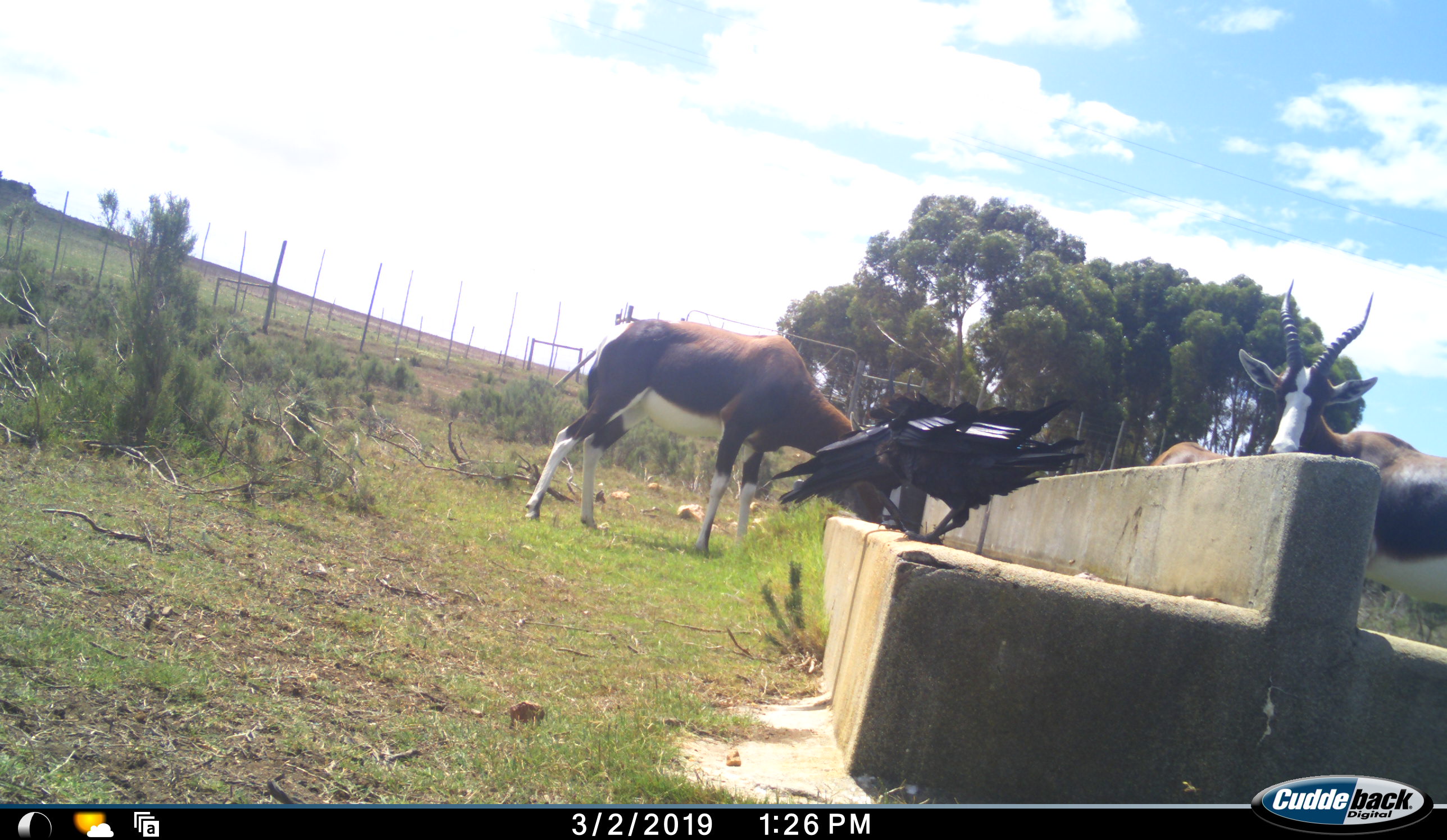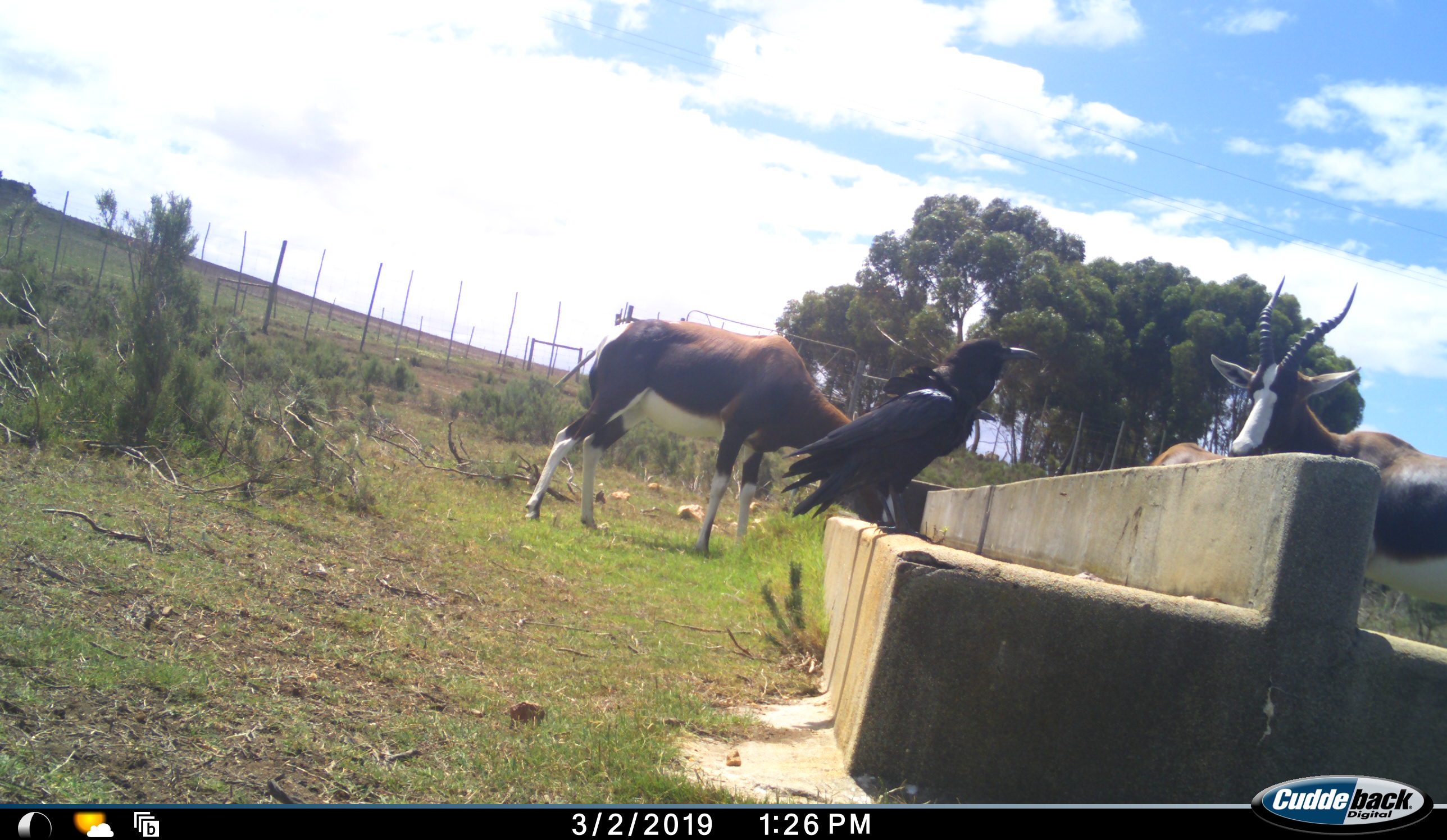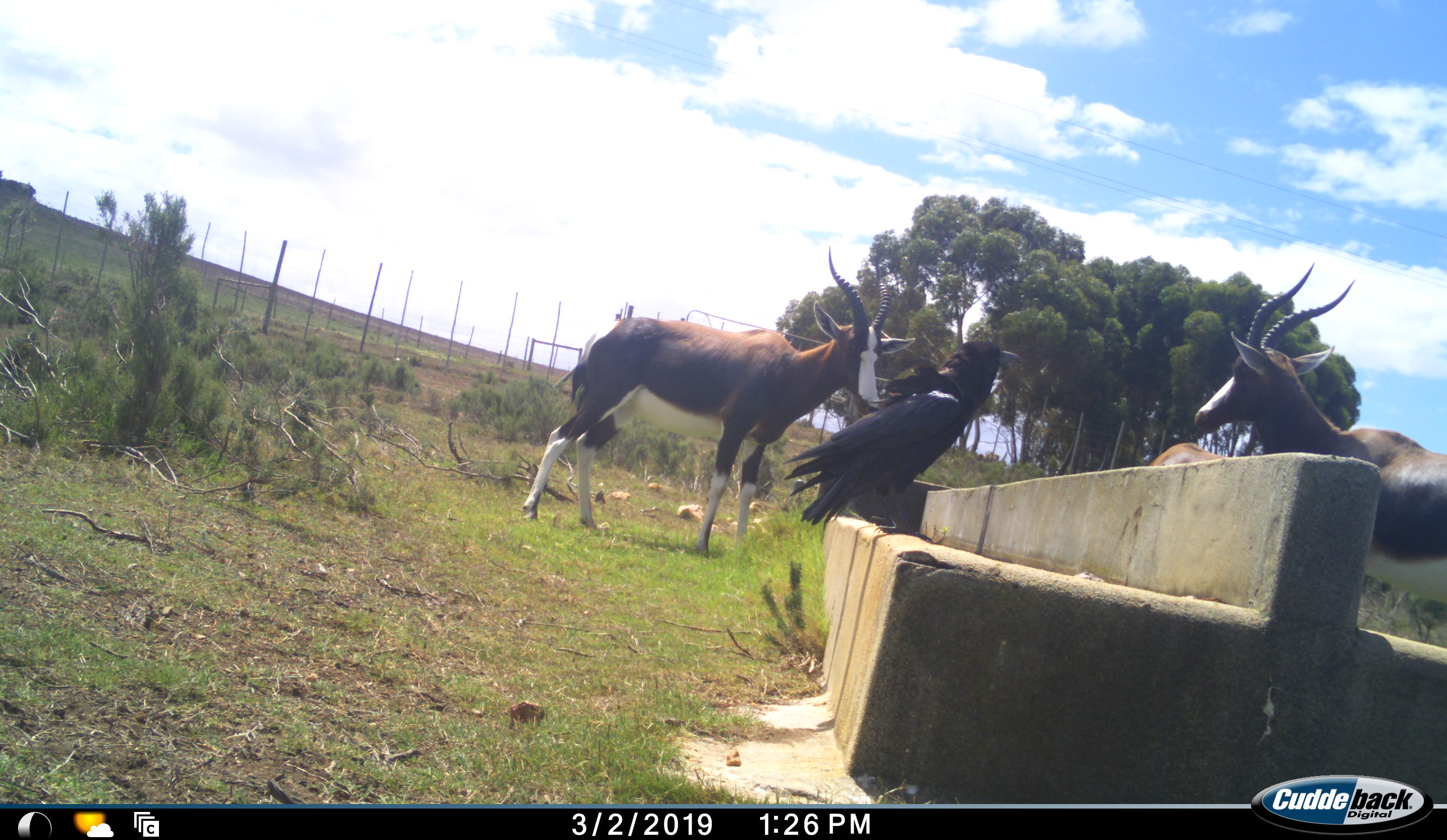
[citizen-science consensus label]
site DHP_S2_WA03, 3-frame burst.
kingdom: Animalia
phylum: Chordata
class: Mammalia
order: Artiodactyla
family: Bovidae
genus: Damaliscus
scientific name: Damaliscus pygargus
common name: bontebok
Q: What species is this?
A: Bontebok (Damaliscus pygargus).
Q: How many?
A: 3.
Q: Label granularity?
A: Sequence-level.